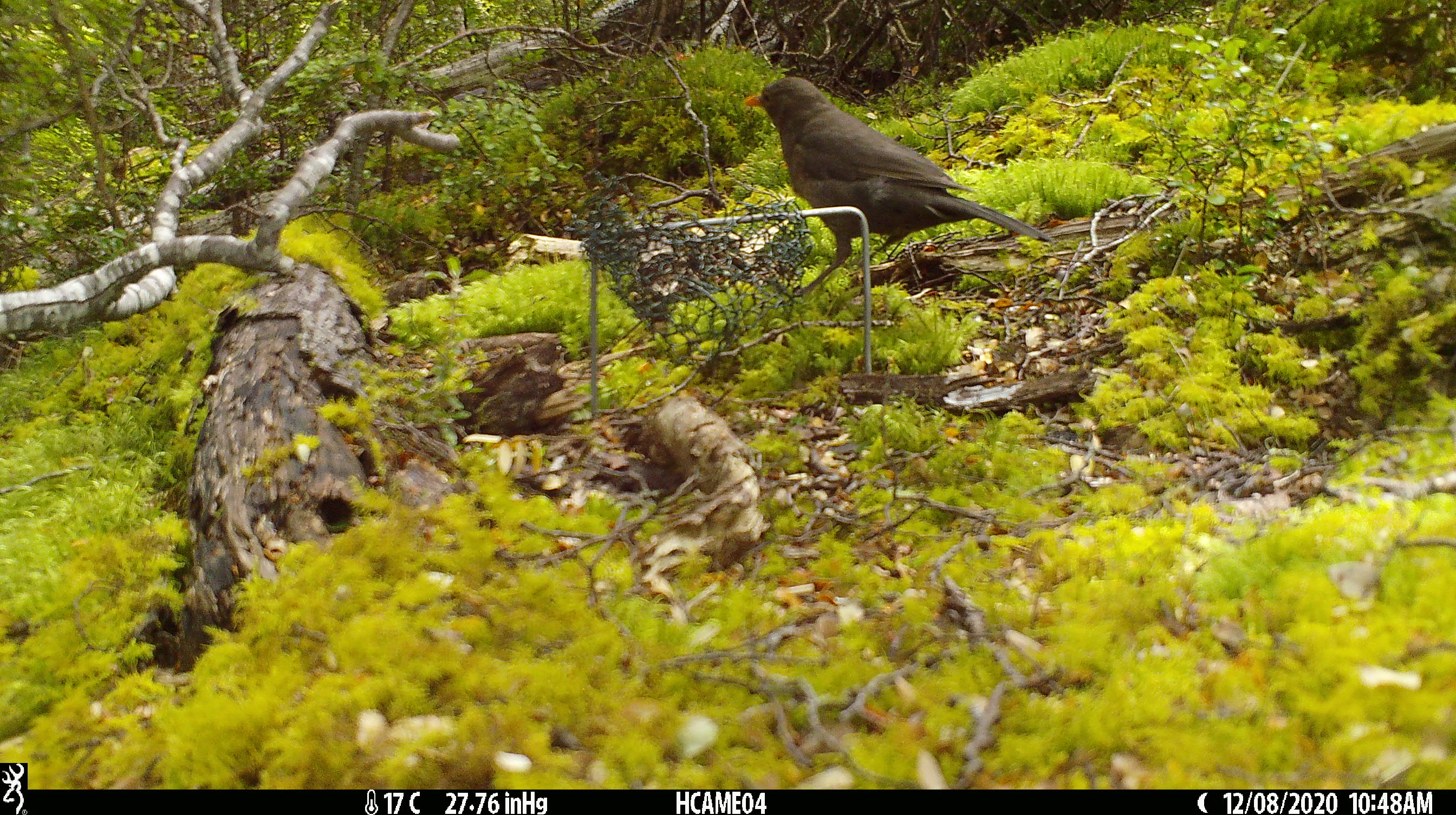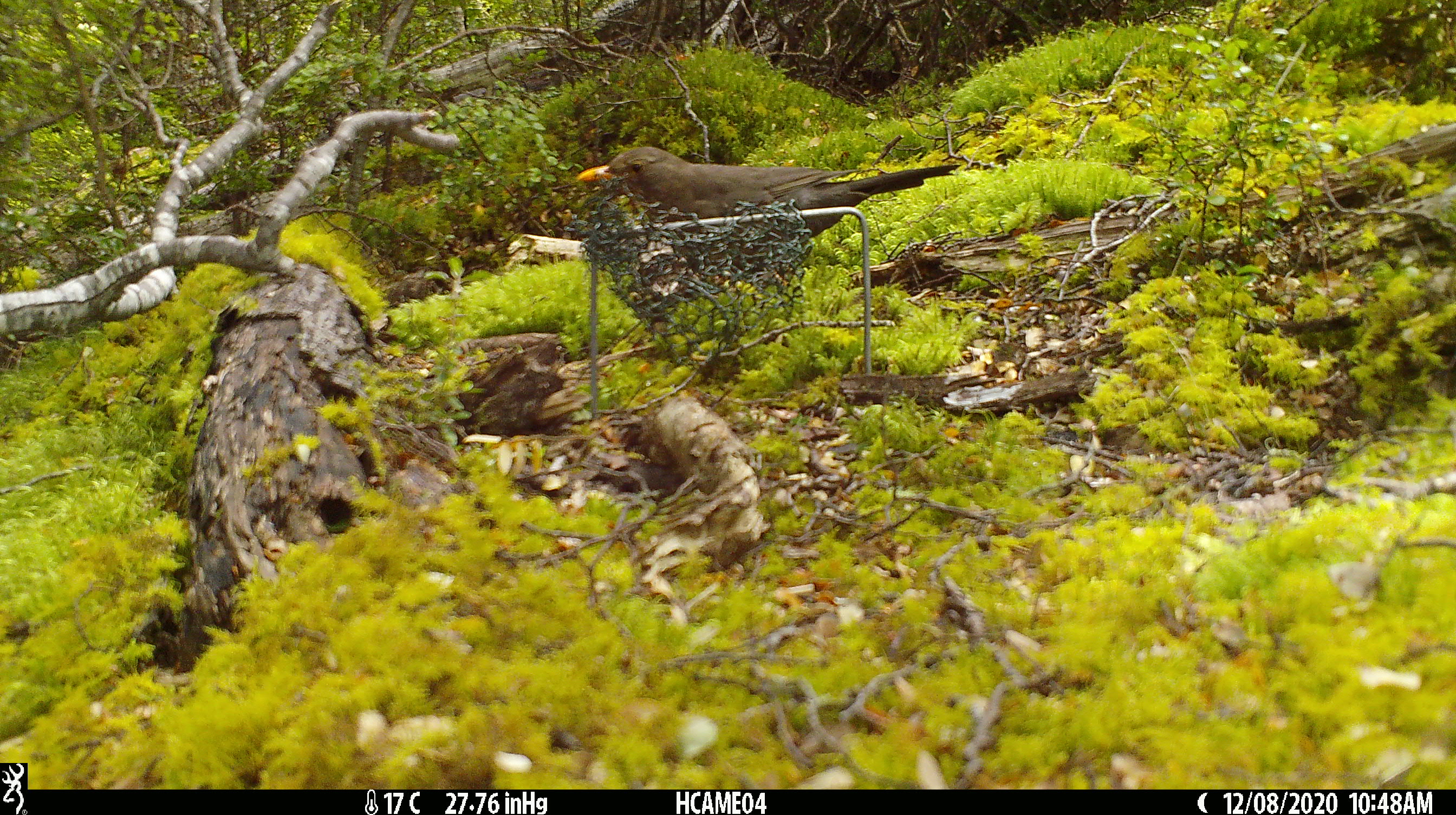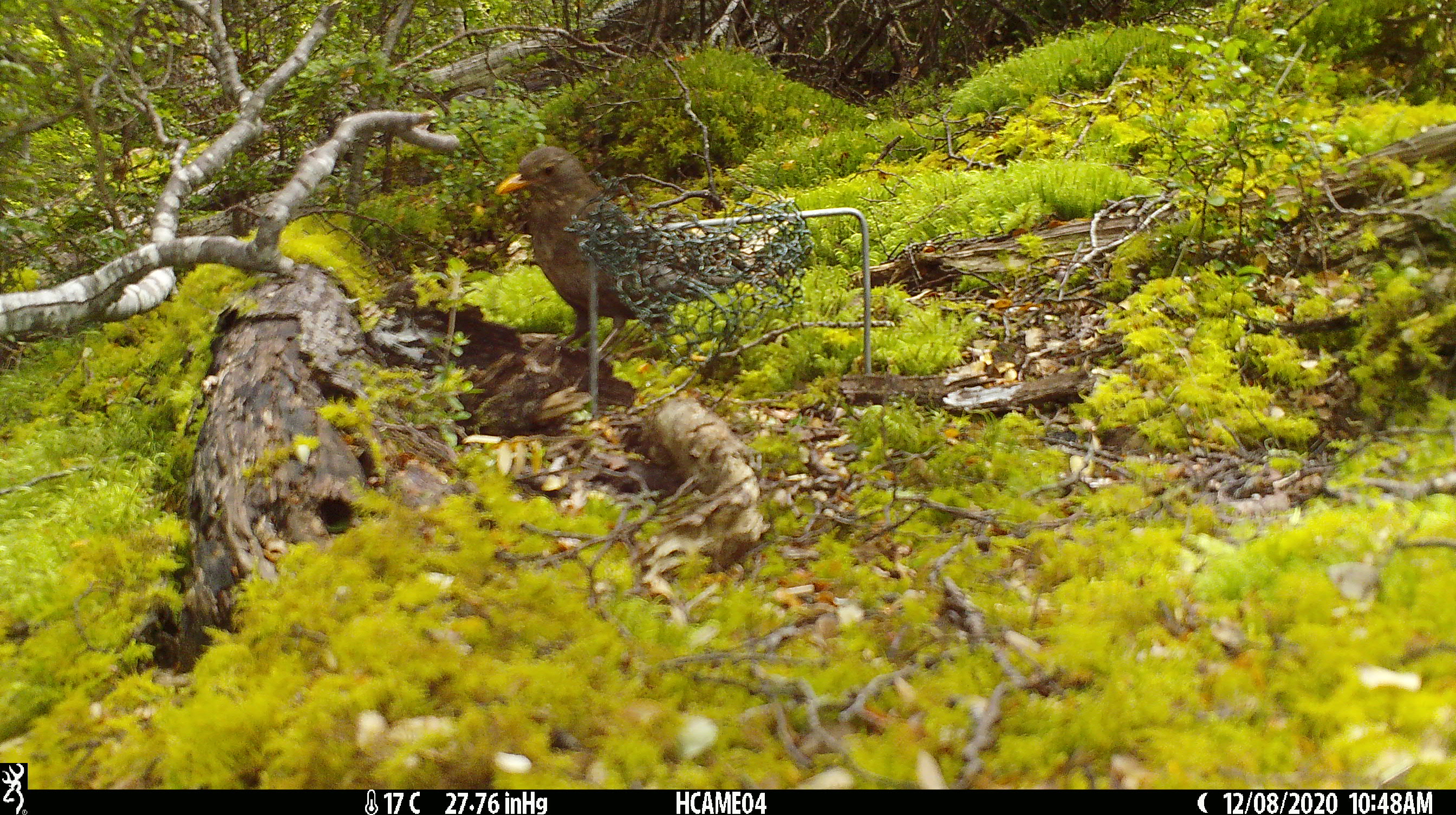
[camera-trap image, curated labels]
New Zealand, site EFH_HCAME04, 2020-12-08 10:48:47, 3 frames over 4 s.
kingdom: Animalia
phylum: Chordata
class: Aves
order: Passeriformes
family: Turdidae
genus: Turdus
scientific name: Turdus merula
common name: eurasian blackbird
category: blackbird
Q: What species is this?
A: Blackbird (eurasian blackbird) (Turdus merula).